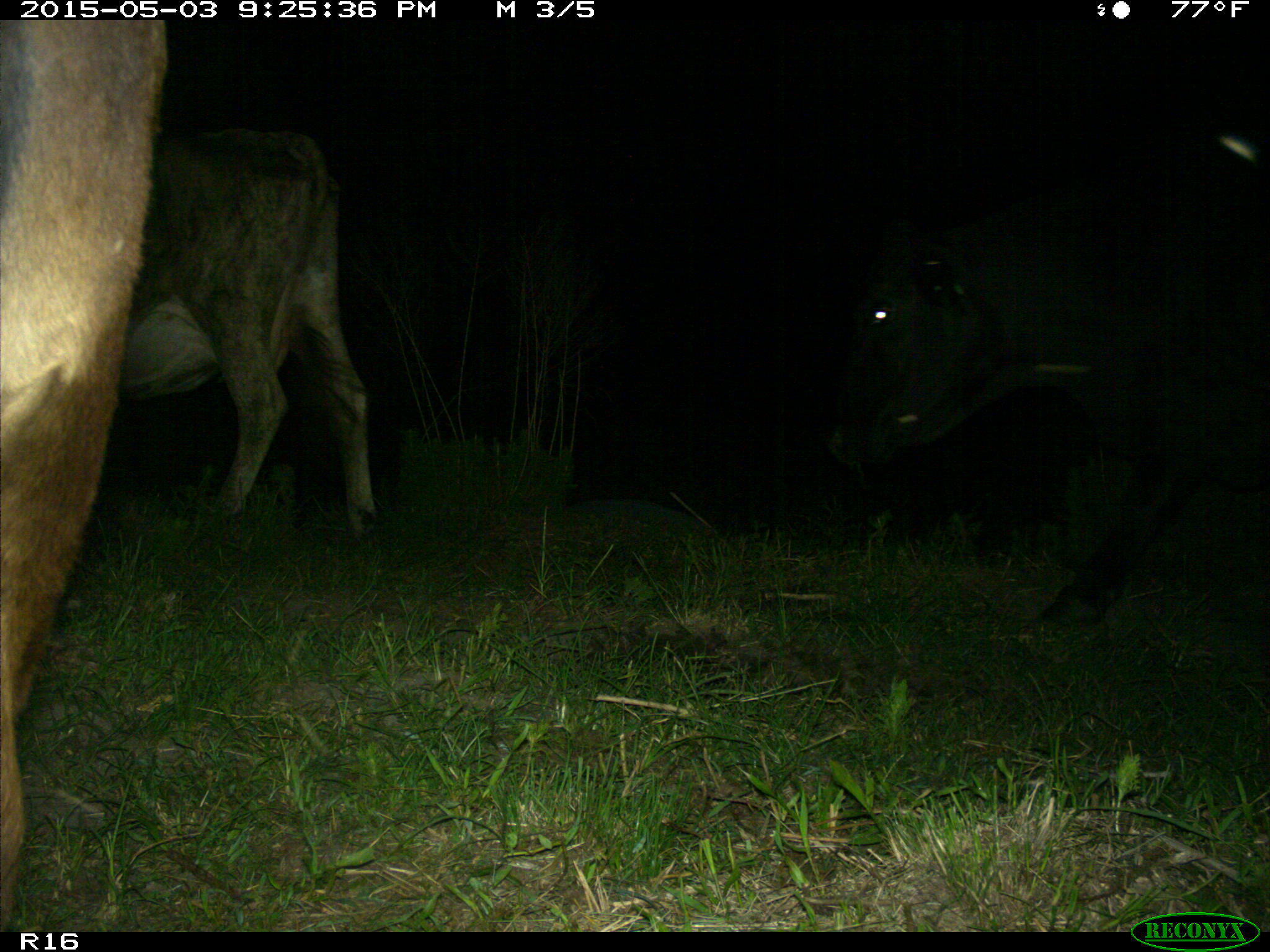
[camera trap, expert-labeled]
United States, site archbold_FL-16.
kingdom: Animalia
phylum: Chordata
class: Mammalia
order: Artiodactyla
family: Bovidae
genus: Bos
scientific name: Bos taurus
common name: domestic cow